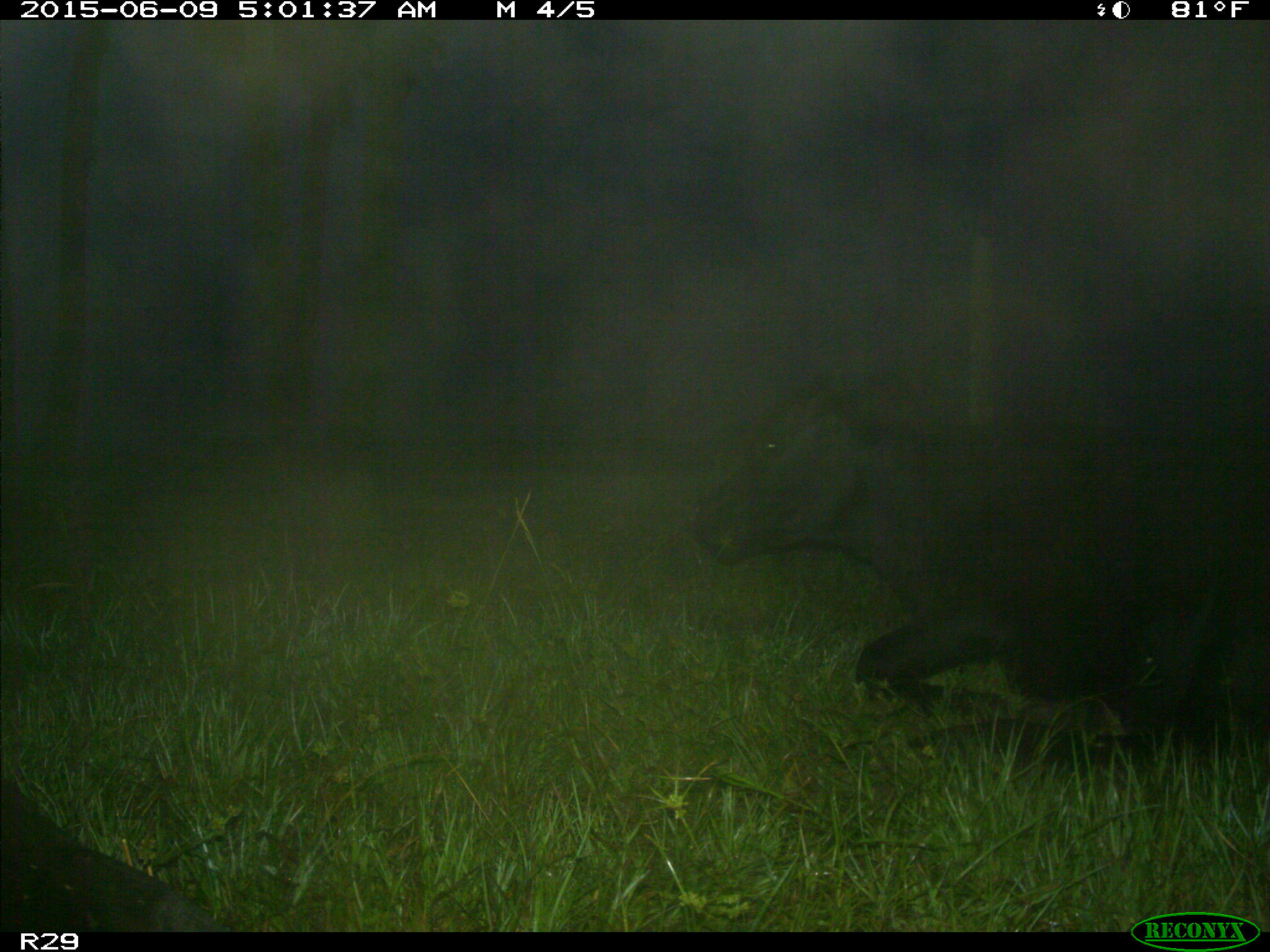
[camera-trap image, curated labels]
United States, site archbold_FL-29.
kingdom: Animalia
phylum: Chordata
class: Mammalia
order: Artiodactyla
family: Bovidae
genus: Bos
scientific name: Bos taurus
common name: domestic cow